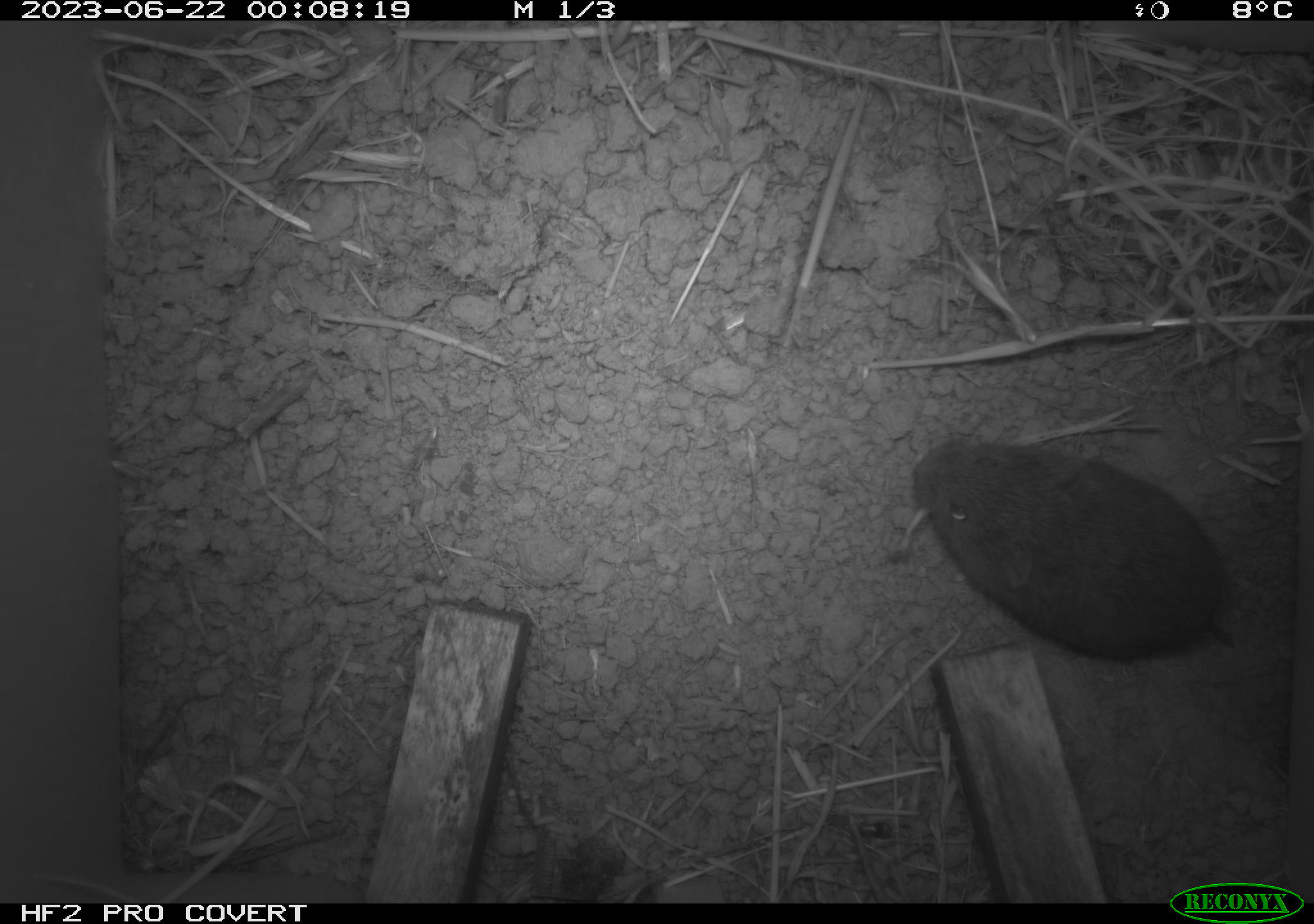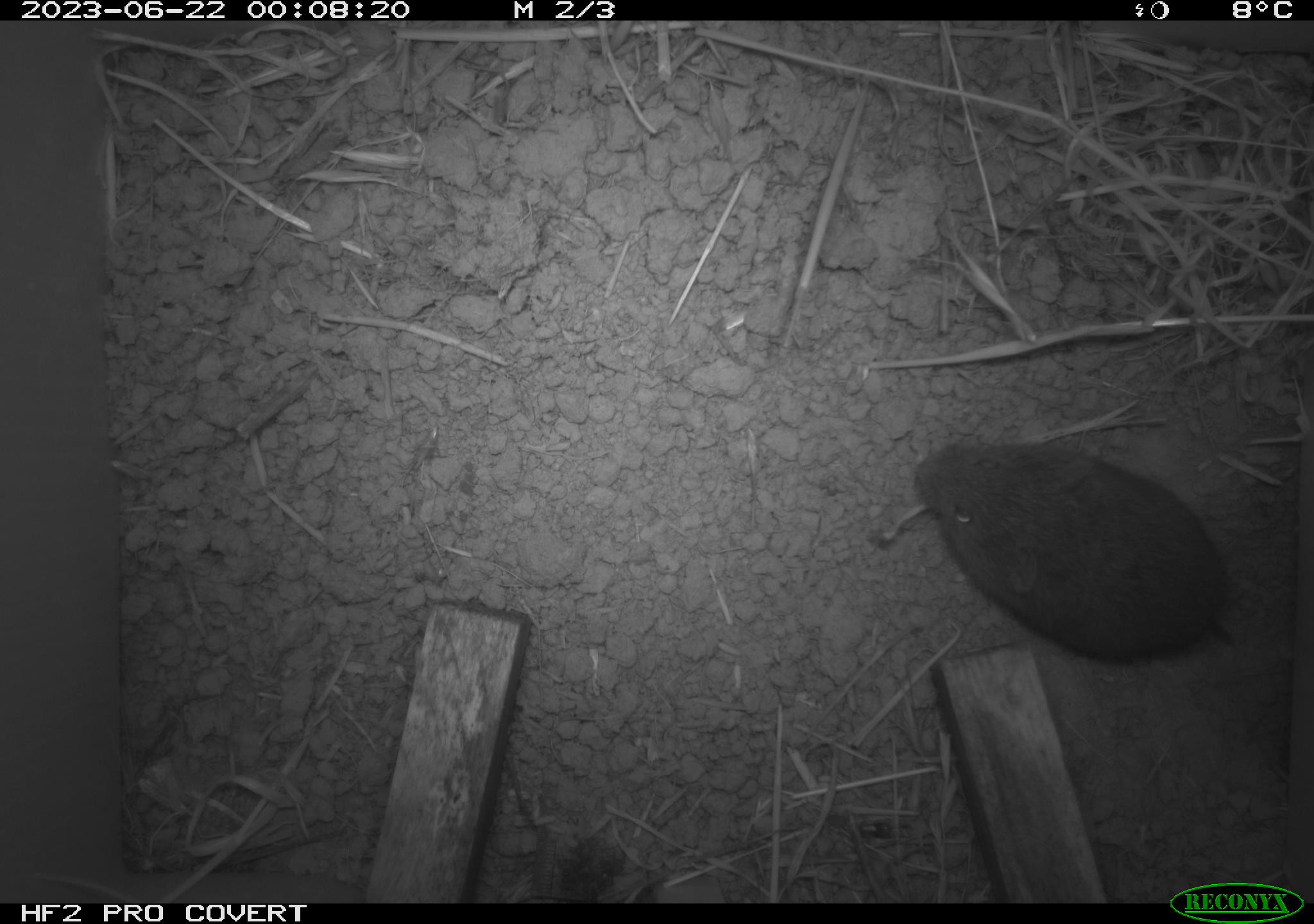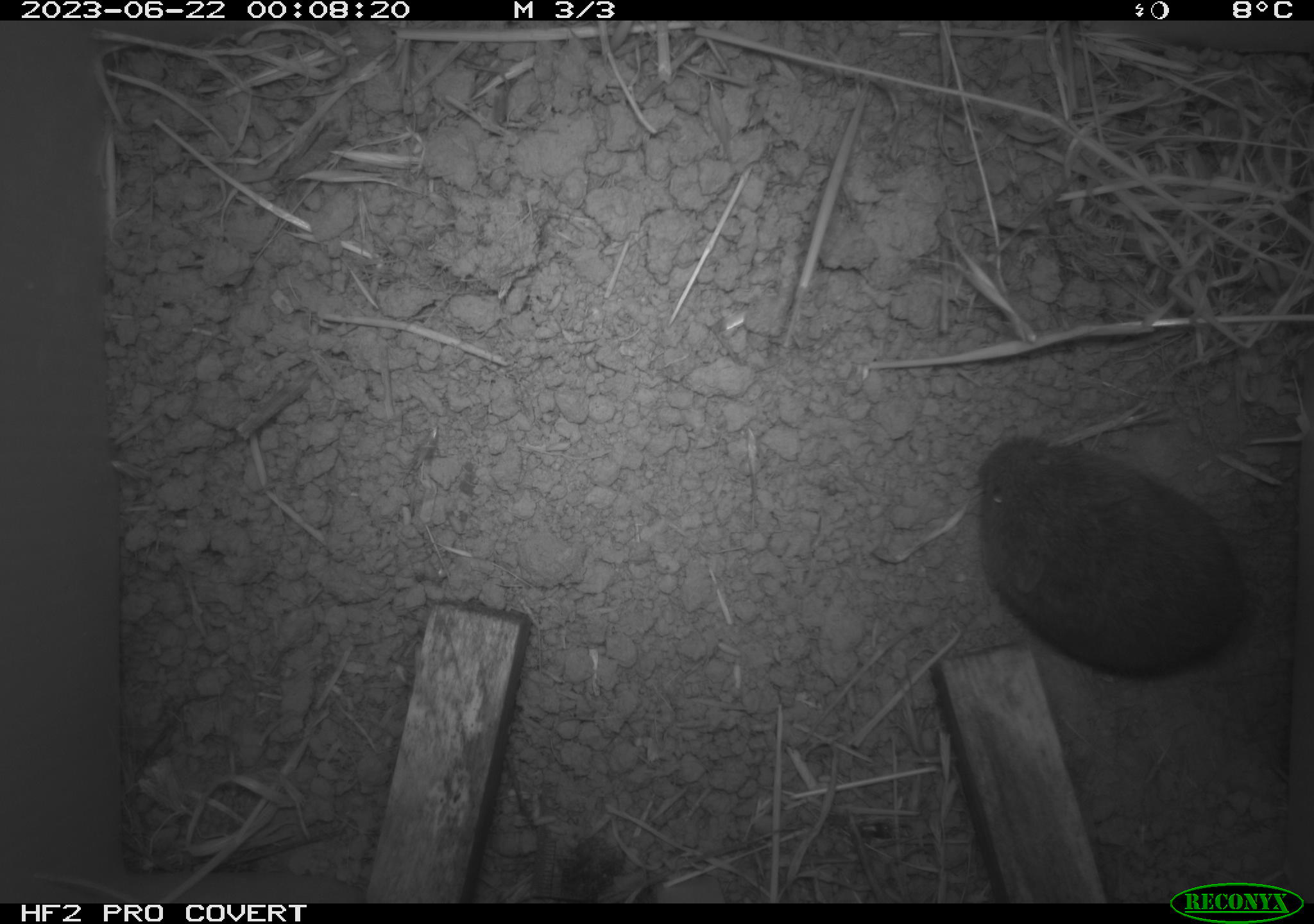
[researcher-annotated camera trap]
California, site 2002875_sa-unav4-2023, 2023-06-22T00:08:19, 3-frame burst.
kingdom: Animalia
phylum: Chordata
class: Mammalia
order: Rodentia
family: Cricetidae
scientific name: Arvicolinae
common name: voles, lemmings, and muskrats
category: arvicolinae subfamily